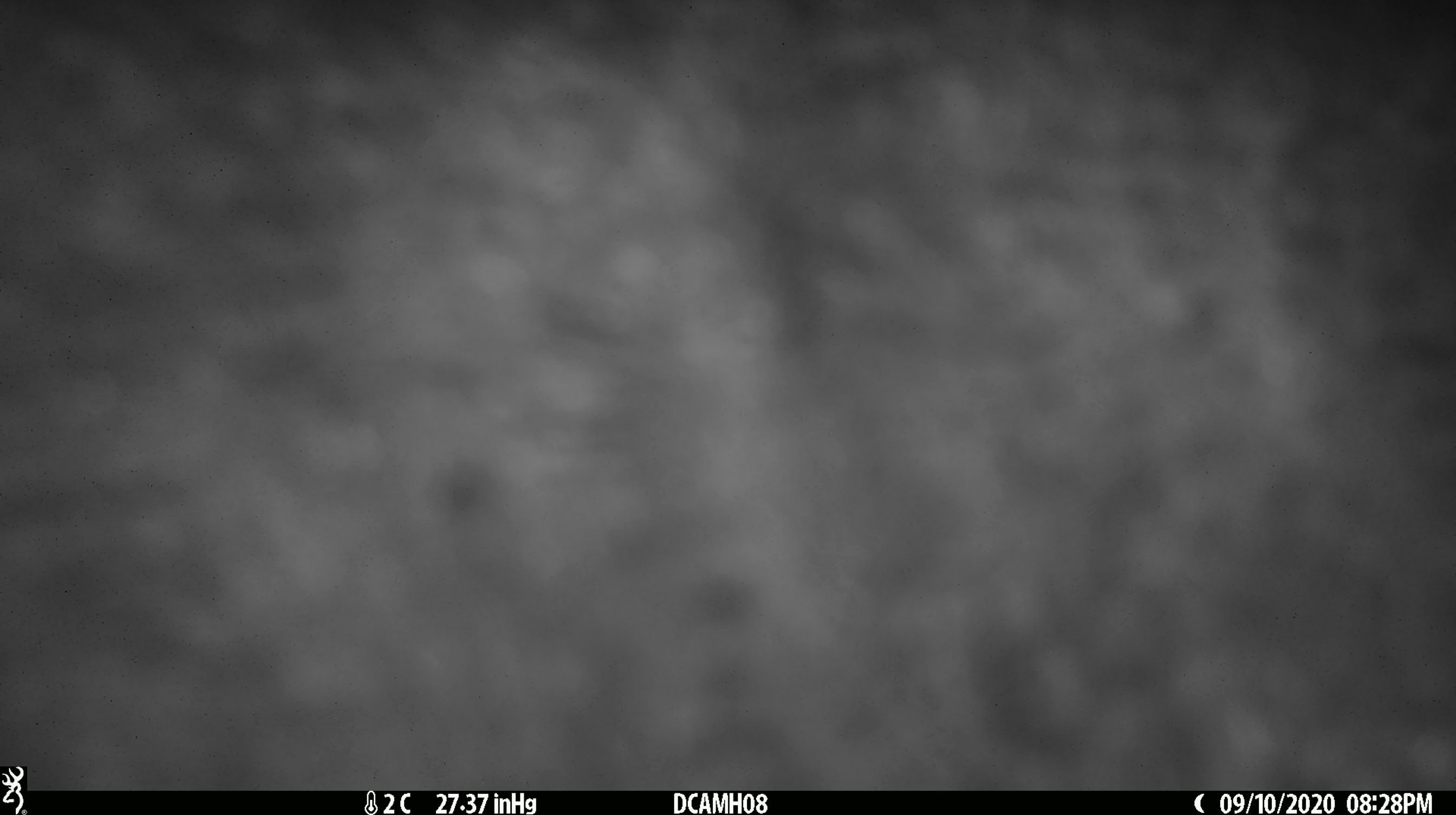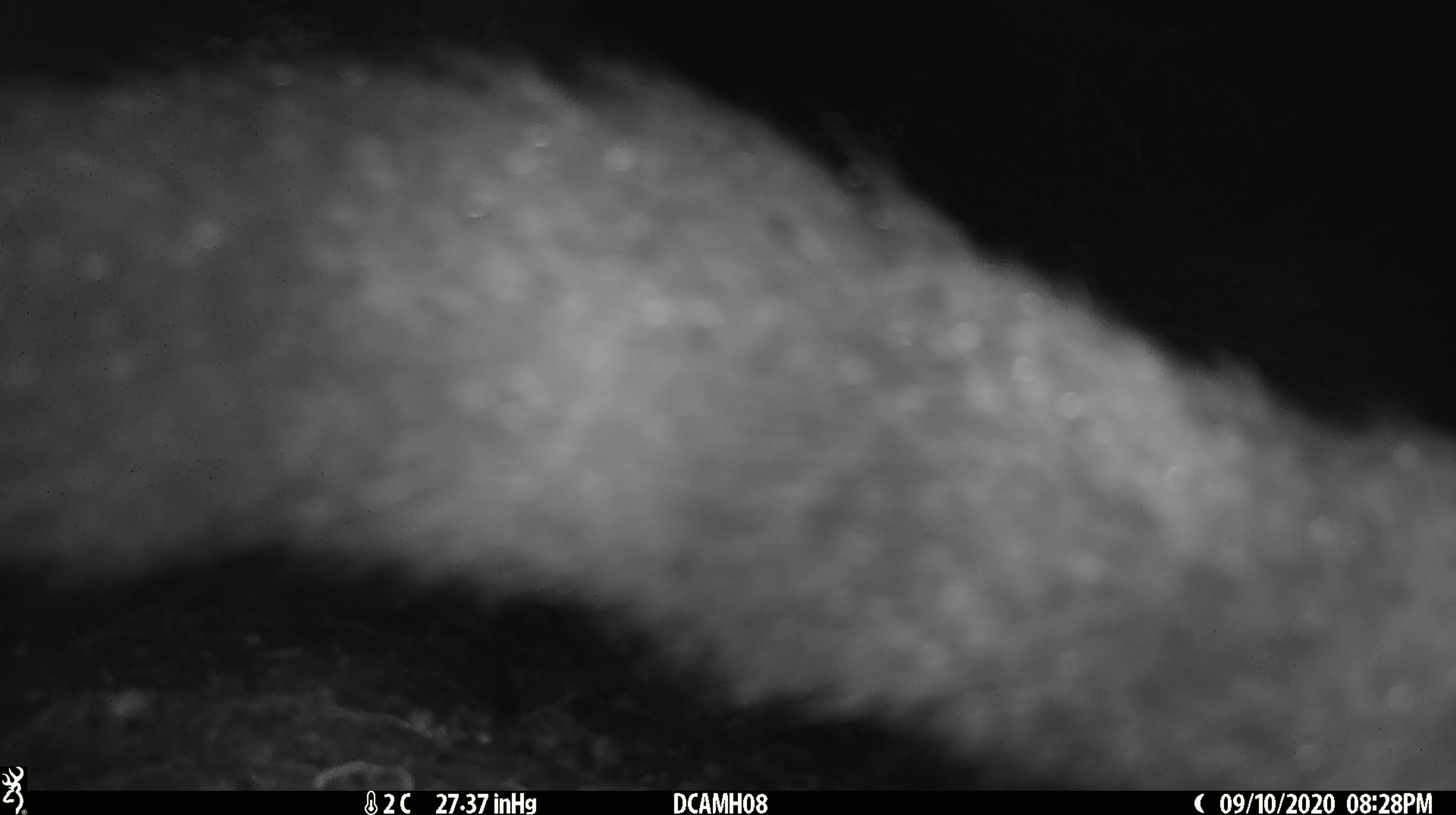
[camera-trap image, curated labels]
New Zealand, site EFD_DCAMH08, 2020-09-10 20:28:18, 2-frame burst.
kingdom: Animalia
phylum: Chordata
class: Mammalia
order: Diprotodontia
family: Phalangeridae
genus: Trichosurus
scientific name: Trichosurus vulpecula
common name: common brushtail possum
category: possum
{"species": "possum (common brushtail possum) (Trichosurus vulpecula)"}